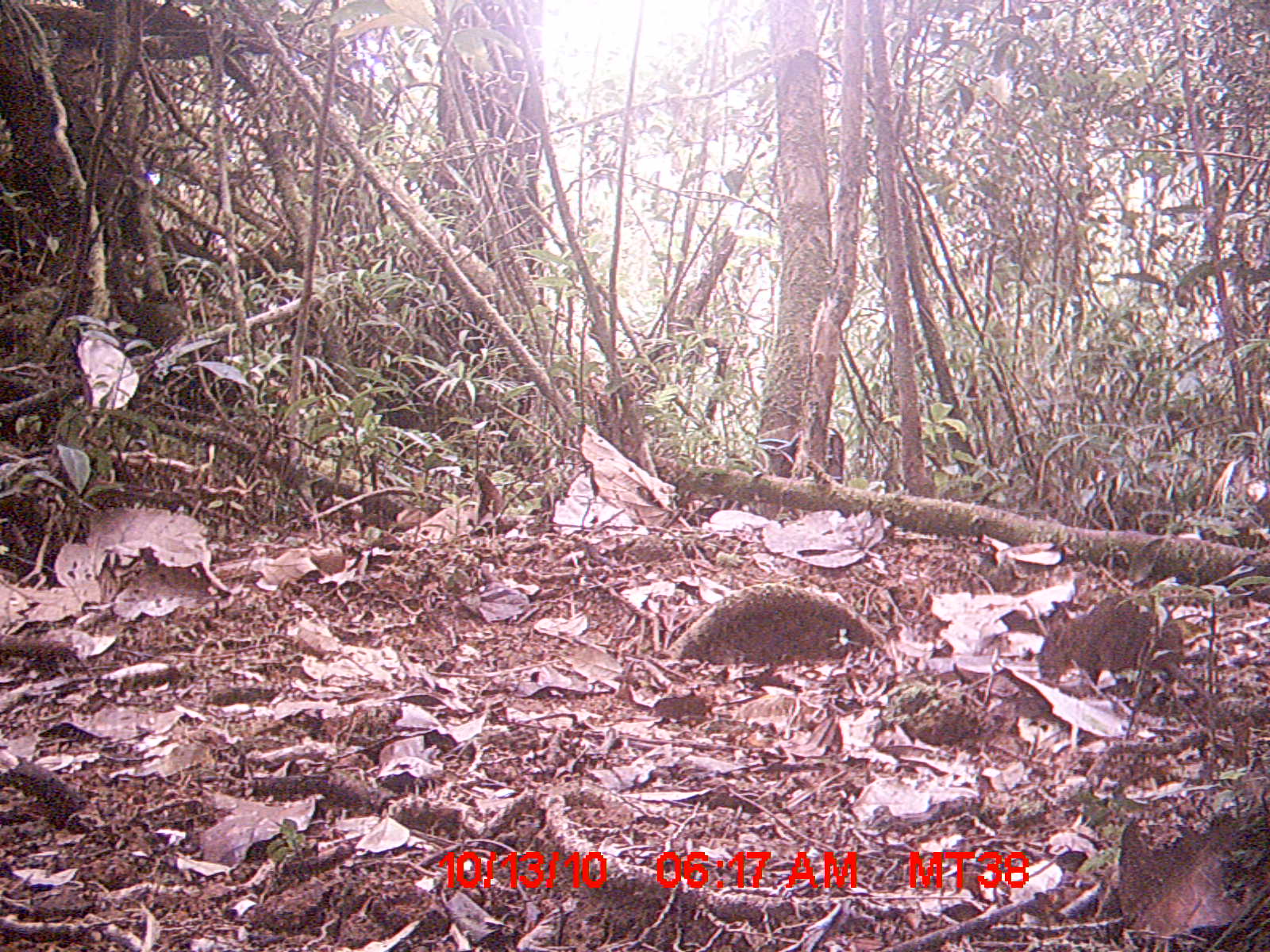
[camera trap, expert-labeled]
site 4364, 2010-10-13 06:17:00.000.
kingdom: Animalia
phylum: Chordata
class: Mammalia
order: Rodentia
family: Muridae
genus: Rattus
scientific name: Rattus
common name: rodent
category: unknown rat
Unknown rat (rodent) (Rattus), count 1.